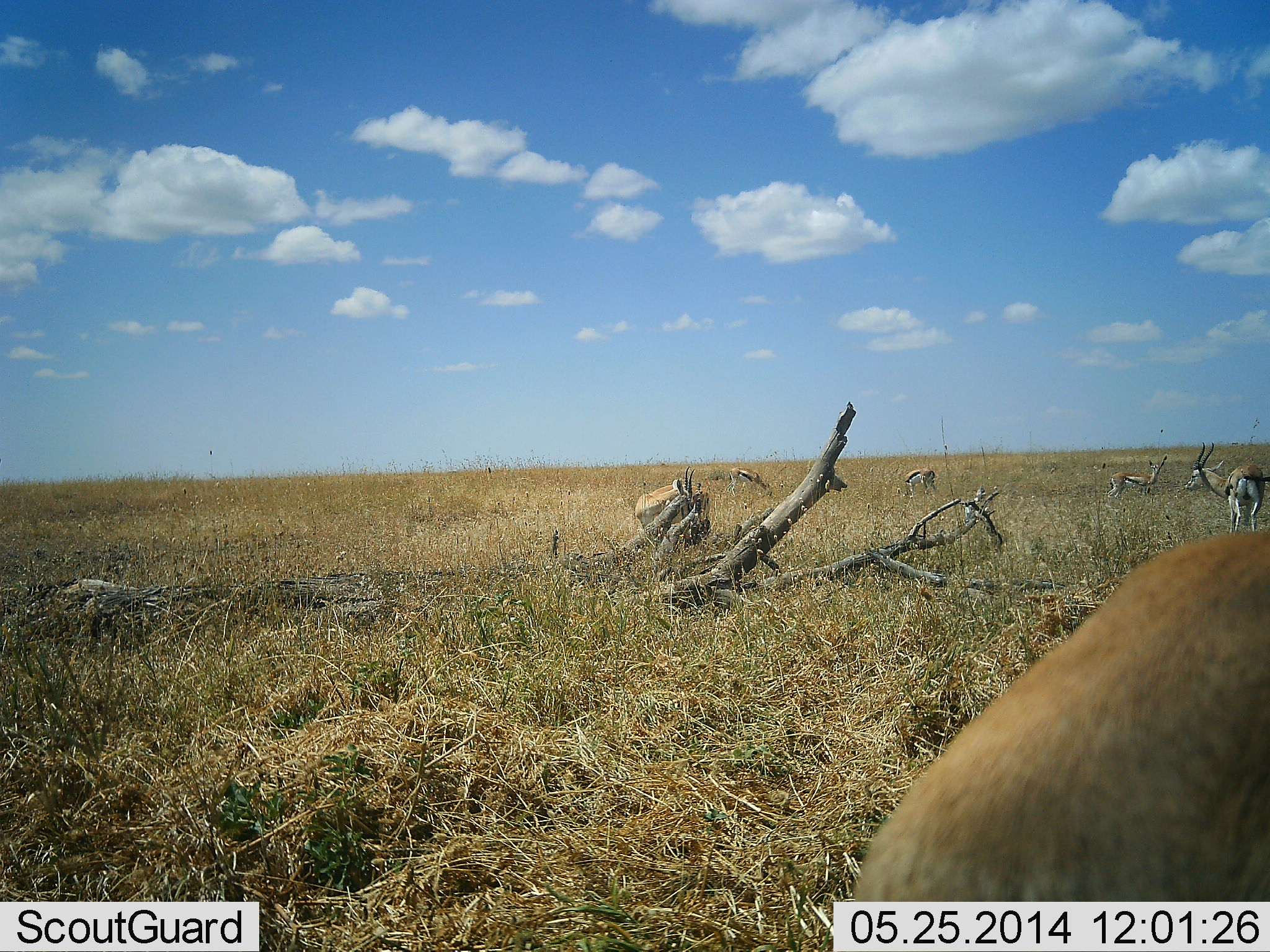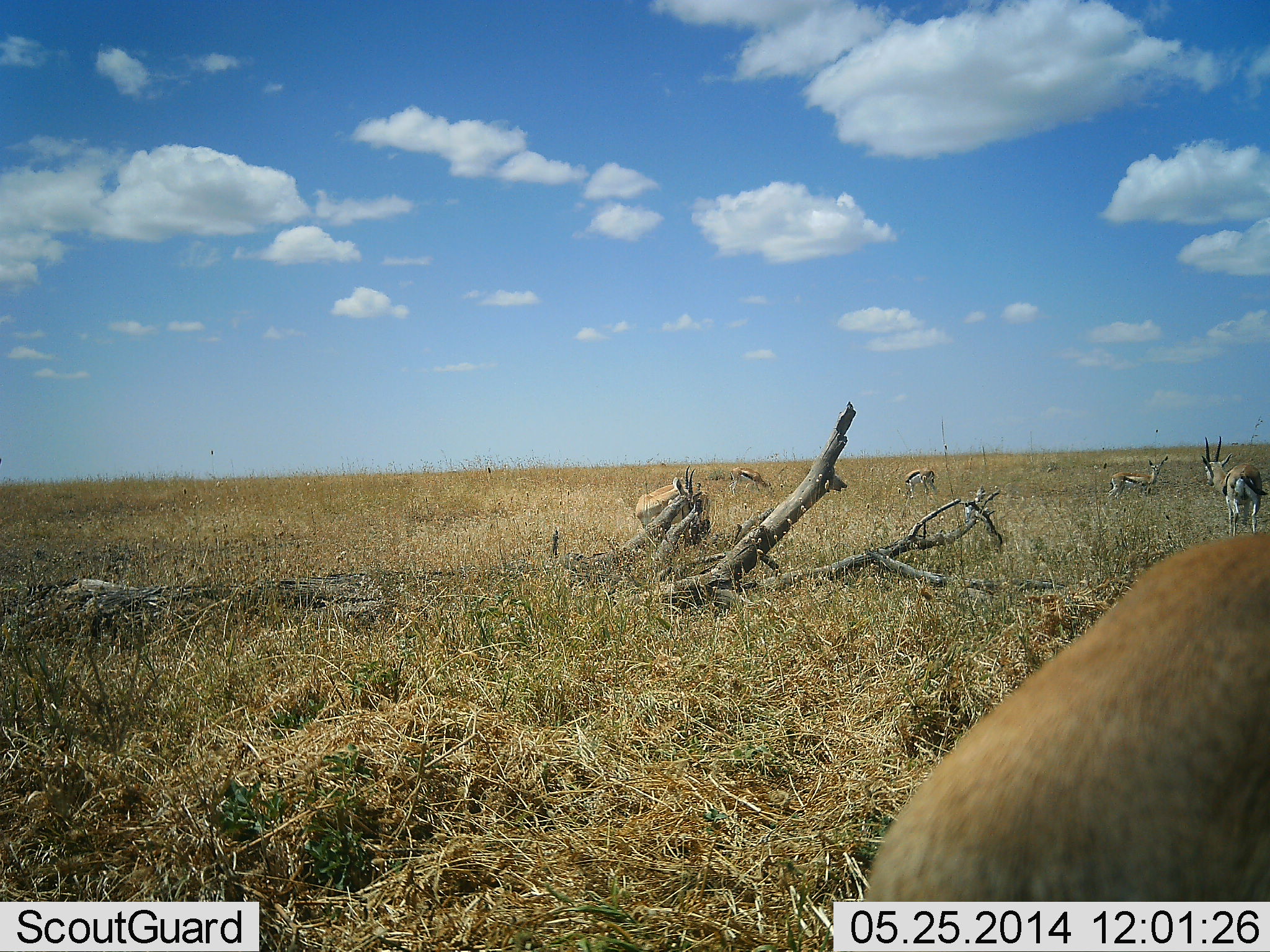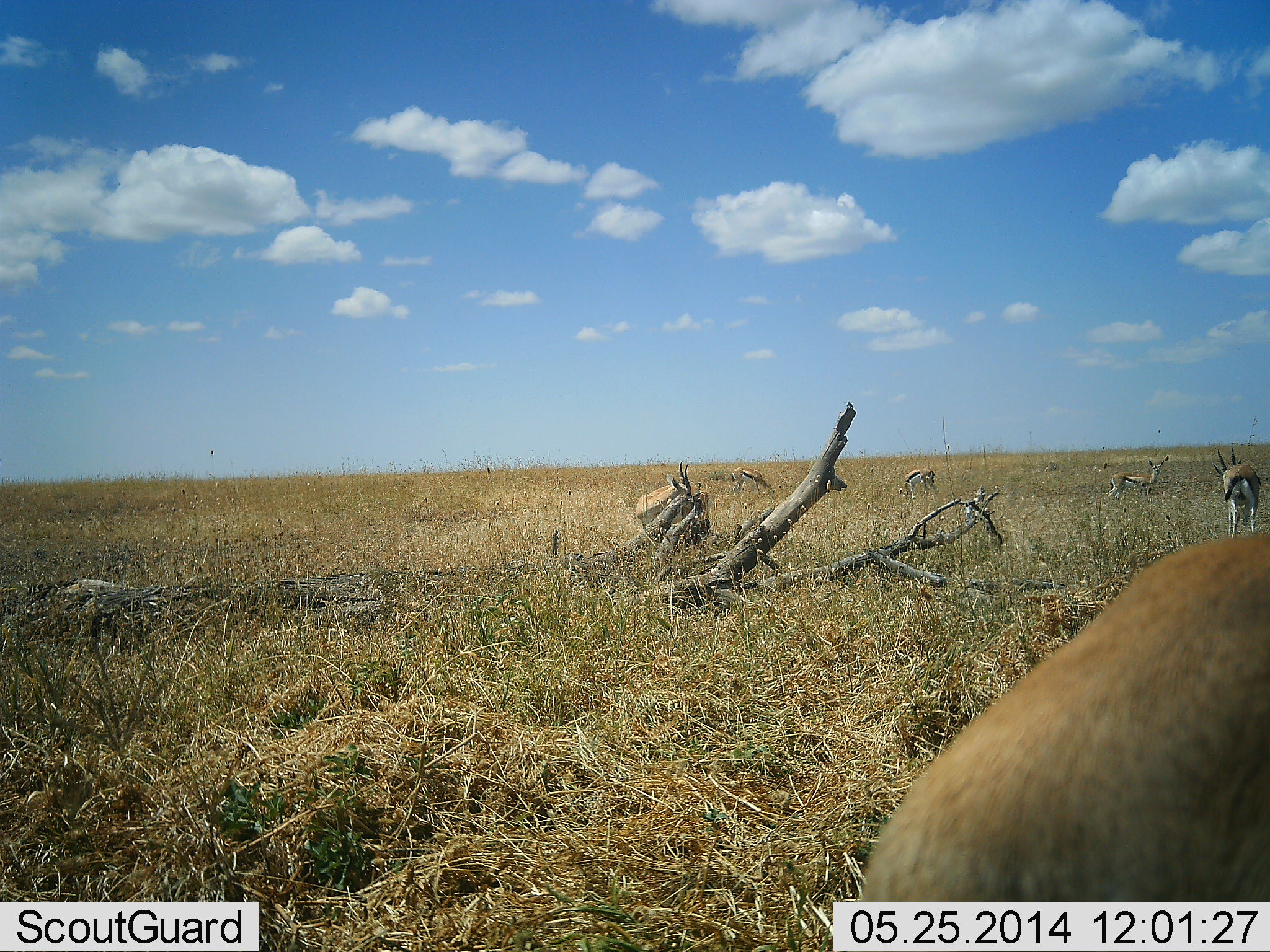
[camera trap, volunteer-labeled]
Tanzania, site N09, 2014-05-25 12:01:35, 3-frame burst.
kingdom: Animalia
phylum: Chordata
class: Mammalia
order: Artiodactyla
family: Bovidae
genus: Eudorcas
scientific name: Eudorcas thomsonii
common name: thomson's gazelle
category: gazellethomsons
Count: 6.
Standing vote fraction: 80%.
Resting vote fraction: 10%.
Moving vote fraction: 20%.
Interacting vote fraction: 0%.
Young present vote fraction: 10%.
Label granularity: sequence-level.